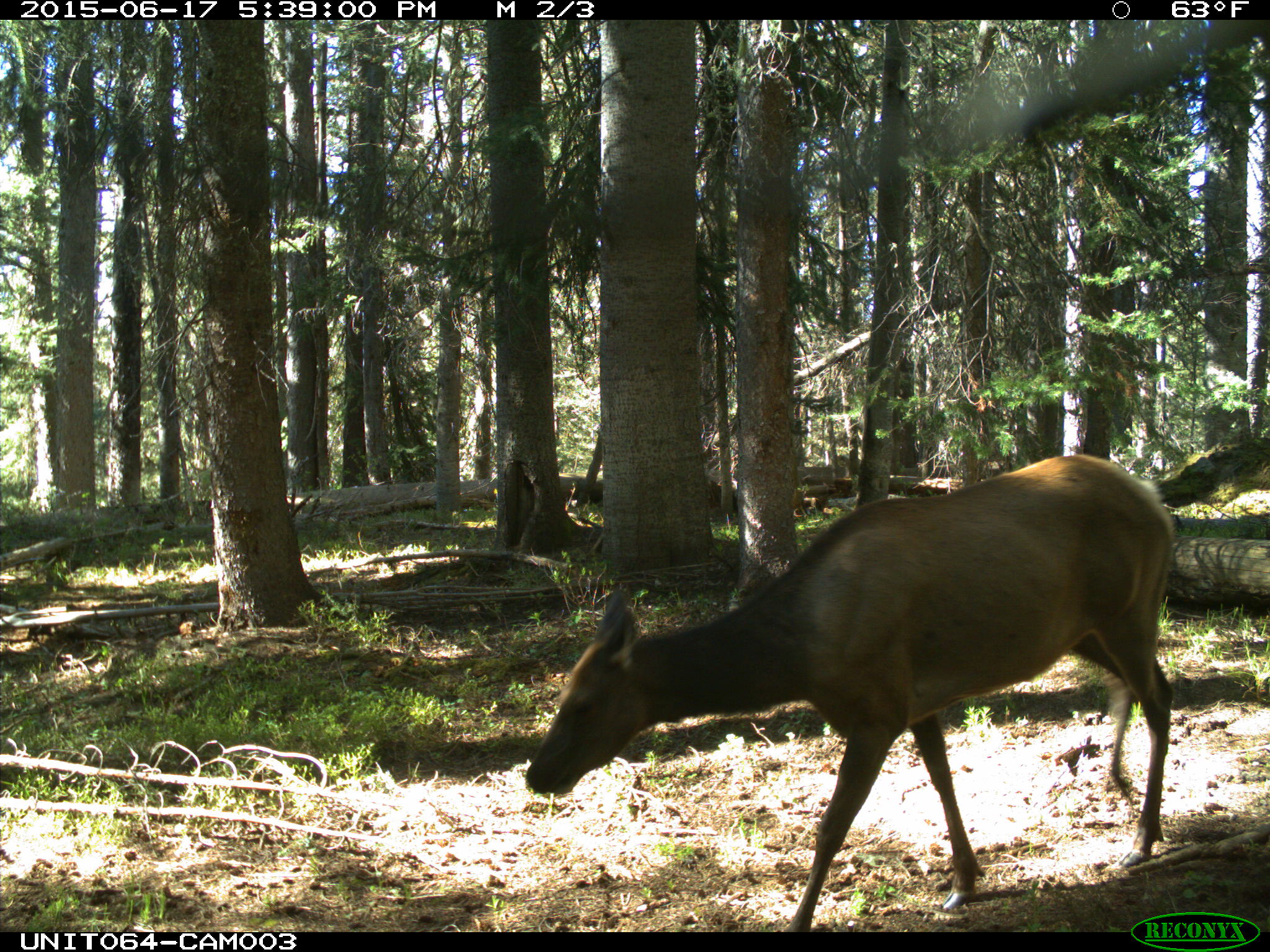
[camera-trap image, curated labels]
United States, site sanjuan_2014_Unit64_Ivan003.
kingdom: Animalia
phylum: Chordata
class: Mammalia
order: Artiodactyla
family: Cervidae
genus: Cervus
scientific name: Cervus elaphus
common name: red deer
Cervus elaphus (red deer).